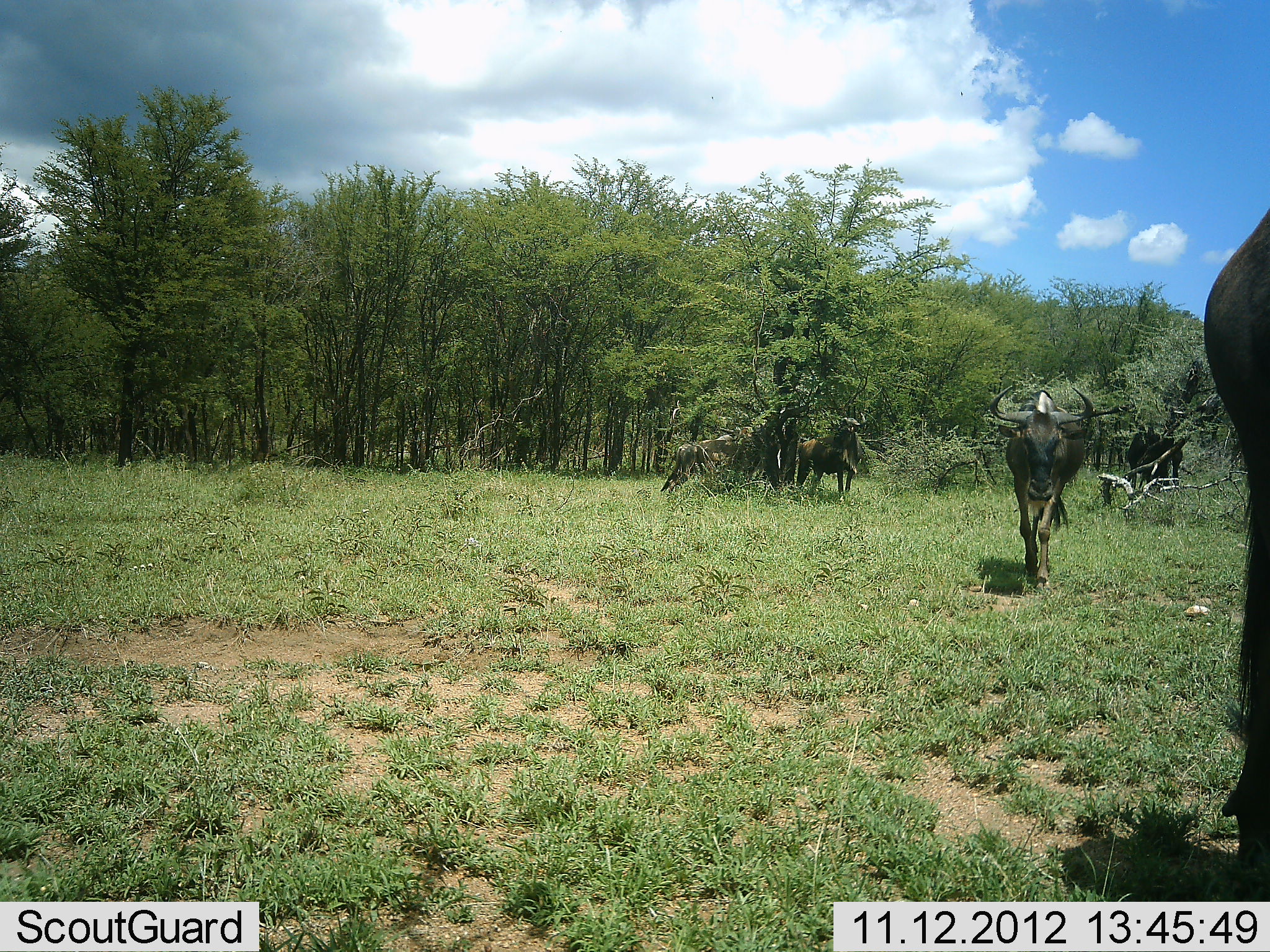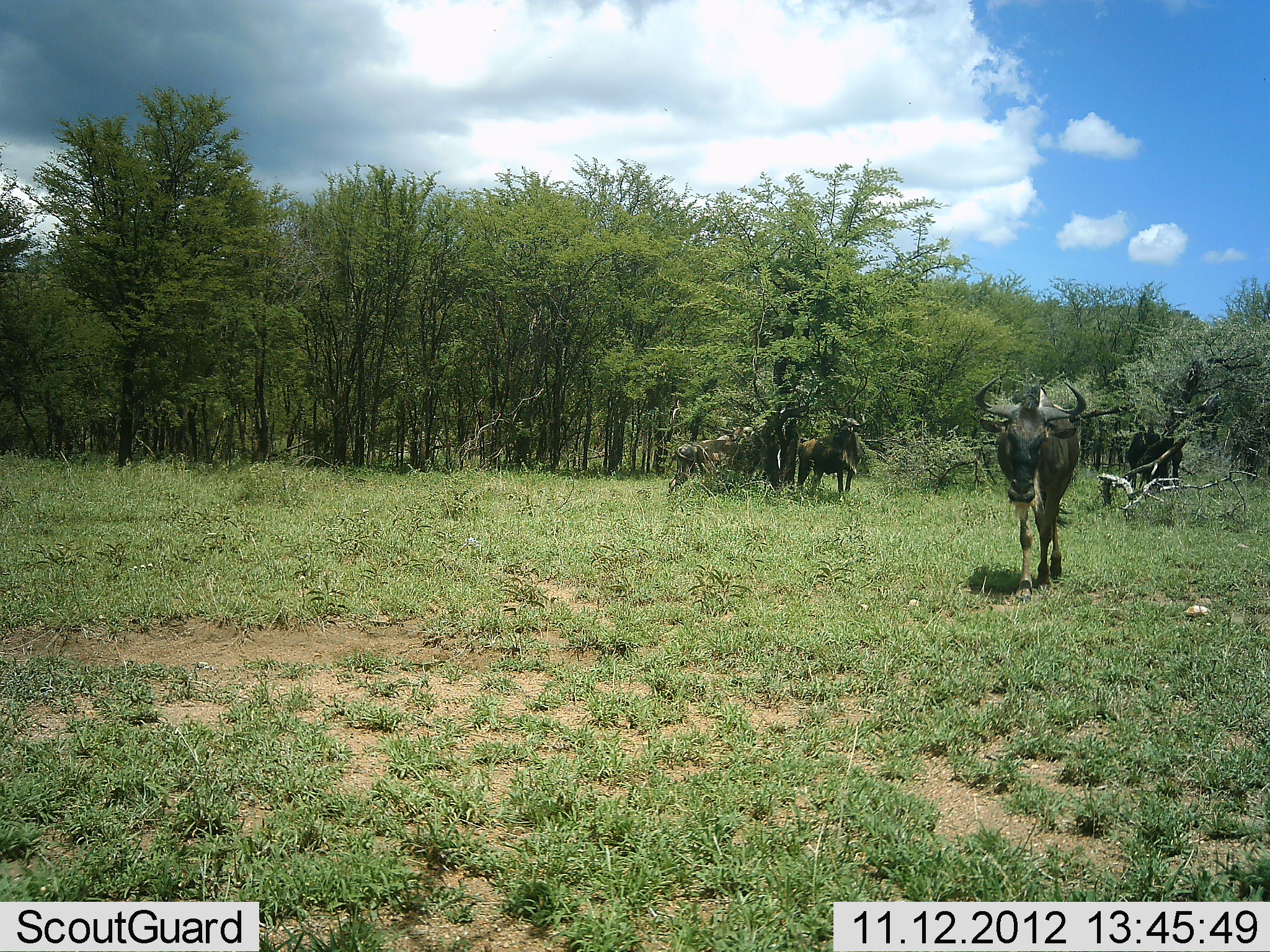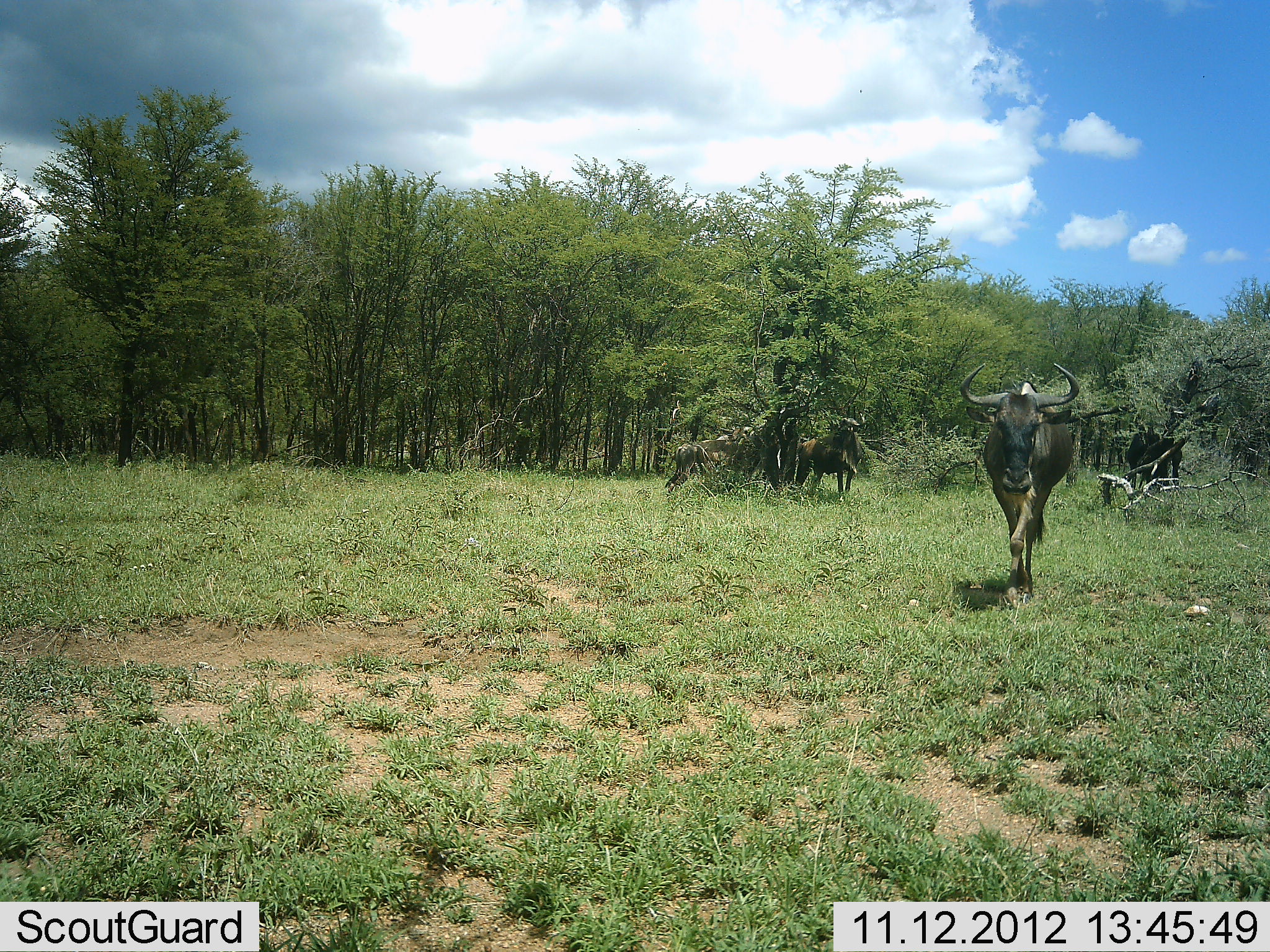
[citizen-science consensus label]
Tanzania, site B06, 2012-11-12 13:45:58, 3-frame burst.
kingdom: Animalia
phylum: Chordata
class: Mammalia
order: Artiodactyla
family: Bovidae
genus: Connochaetes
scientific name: Connochaetes taurinus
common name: blue wildebeest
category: wildebeest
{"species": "wildebeest (blue wildebeest) (Connochaetes taurinus)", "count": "5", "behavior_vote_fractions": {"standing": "90%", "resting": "10%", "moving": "90%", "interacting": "0%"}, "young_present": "0%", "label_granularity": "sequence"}